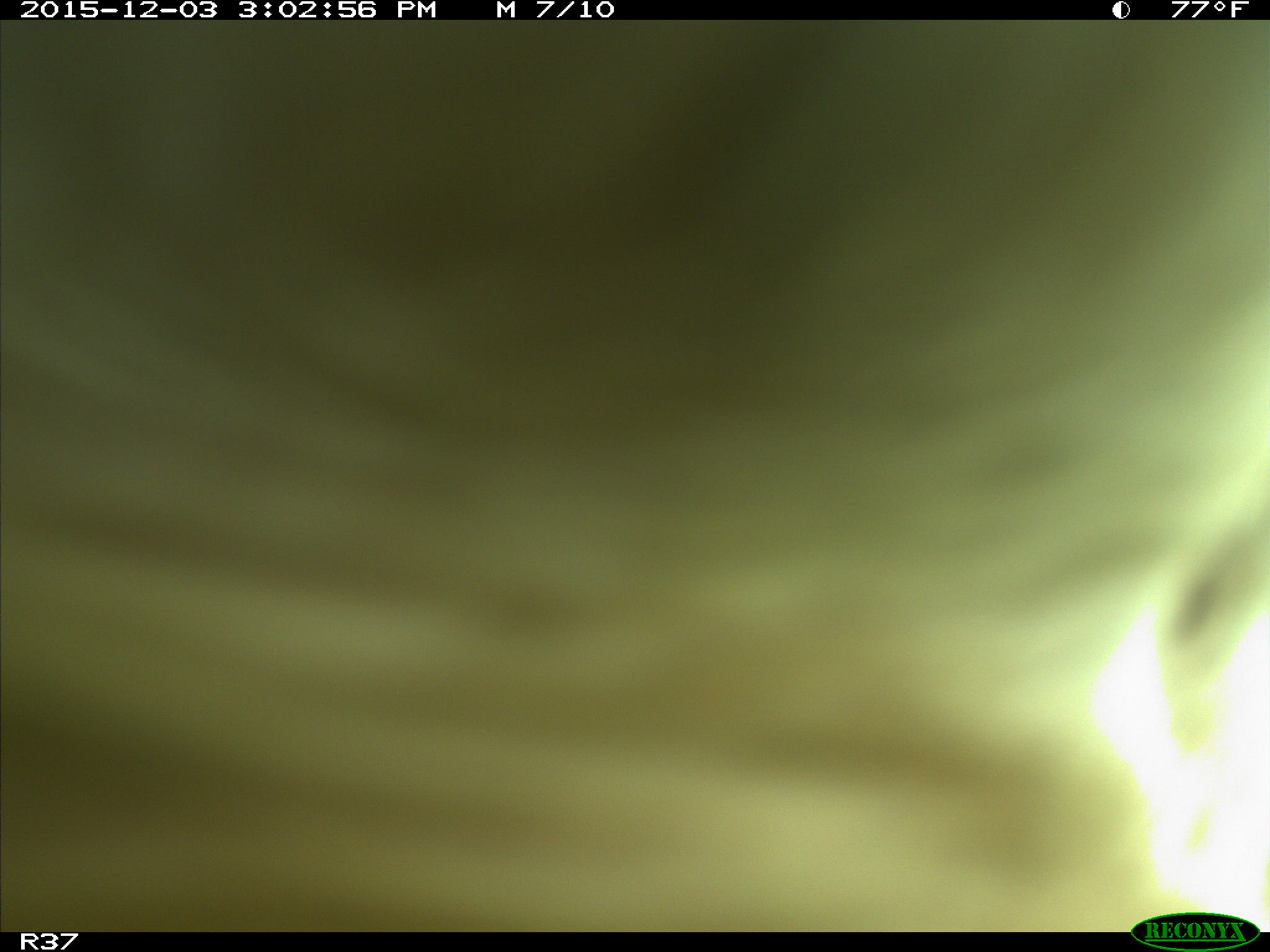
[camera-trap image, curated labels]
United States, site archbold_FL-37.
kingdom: Animalia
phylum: Chordata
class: Mammalia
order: Artiodactyla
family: Bovidae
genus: Bos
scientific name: Bos taurus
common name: domestic cow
Bos taurus (domestic cow).